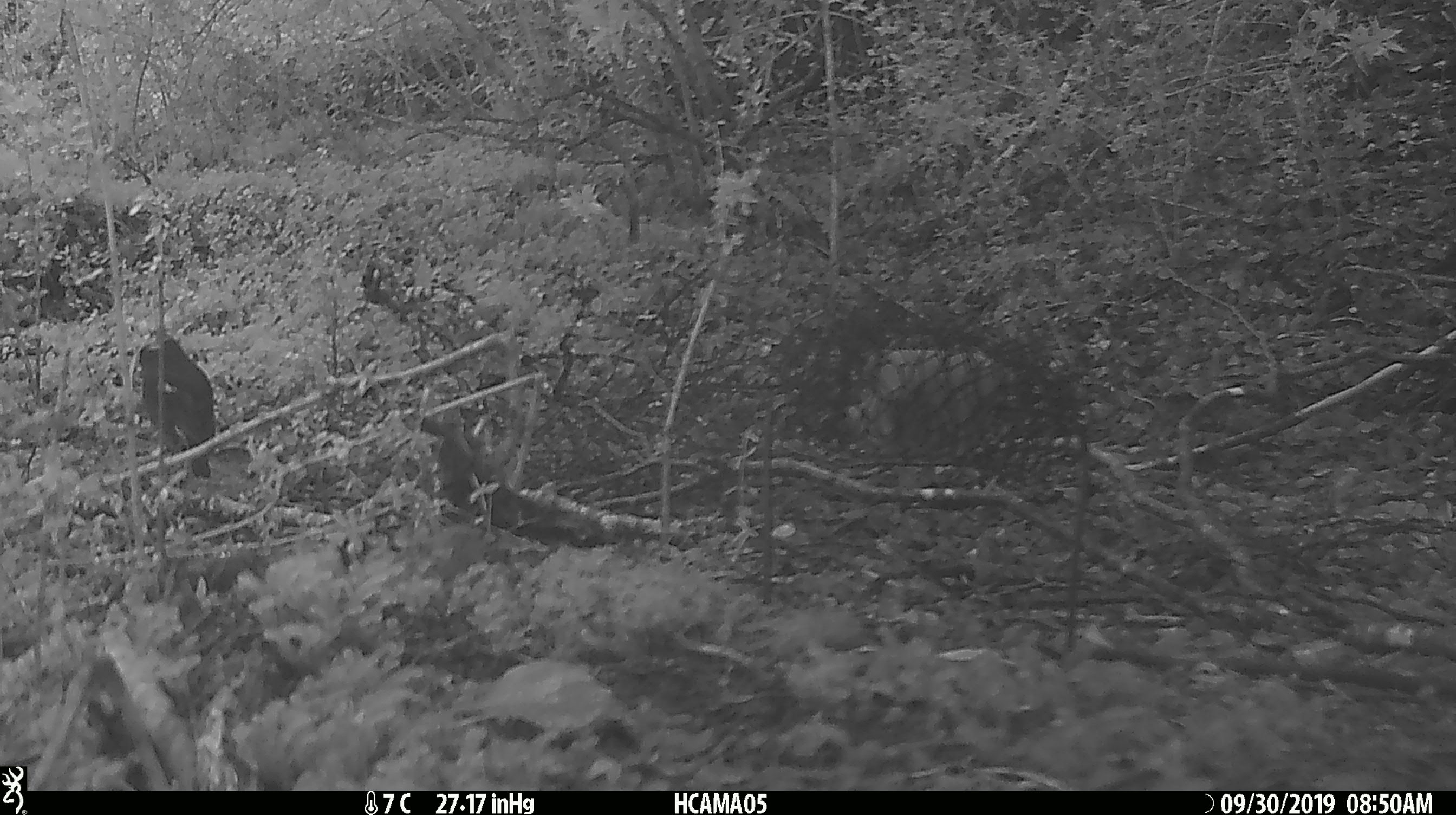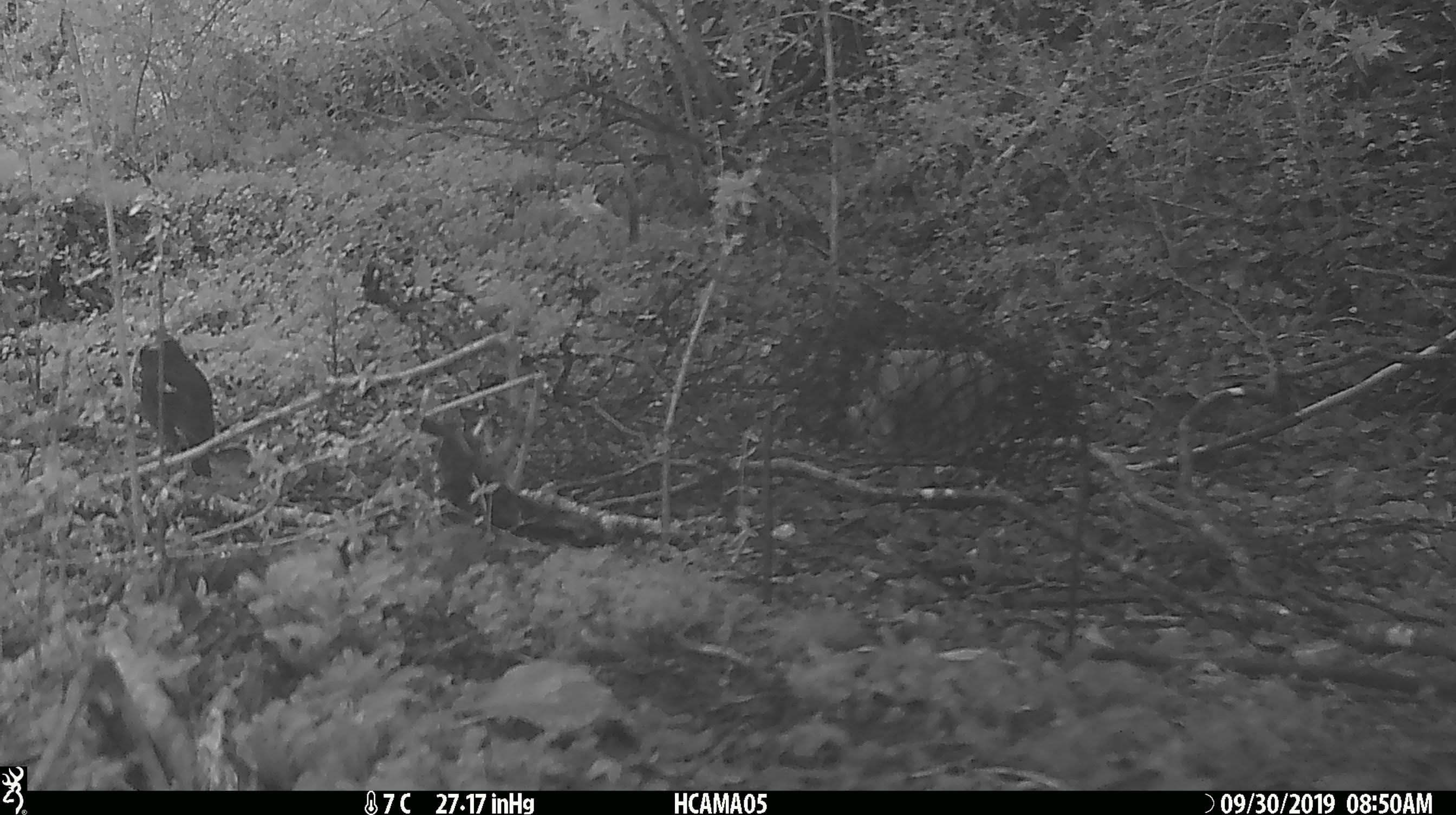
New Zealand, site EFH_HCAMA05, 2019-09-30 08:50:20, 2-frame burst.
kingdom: Animalia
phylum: Chordata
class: Aves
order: Passeriformes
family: Petroicidae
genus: Petroica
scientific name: Petroica australis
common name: new zealand robin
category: robin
Robin (new zealand robin) (Petroica australis).